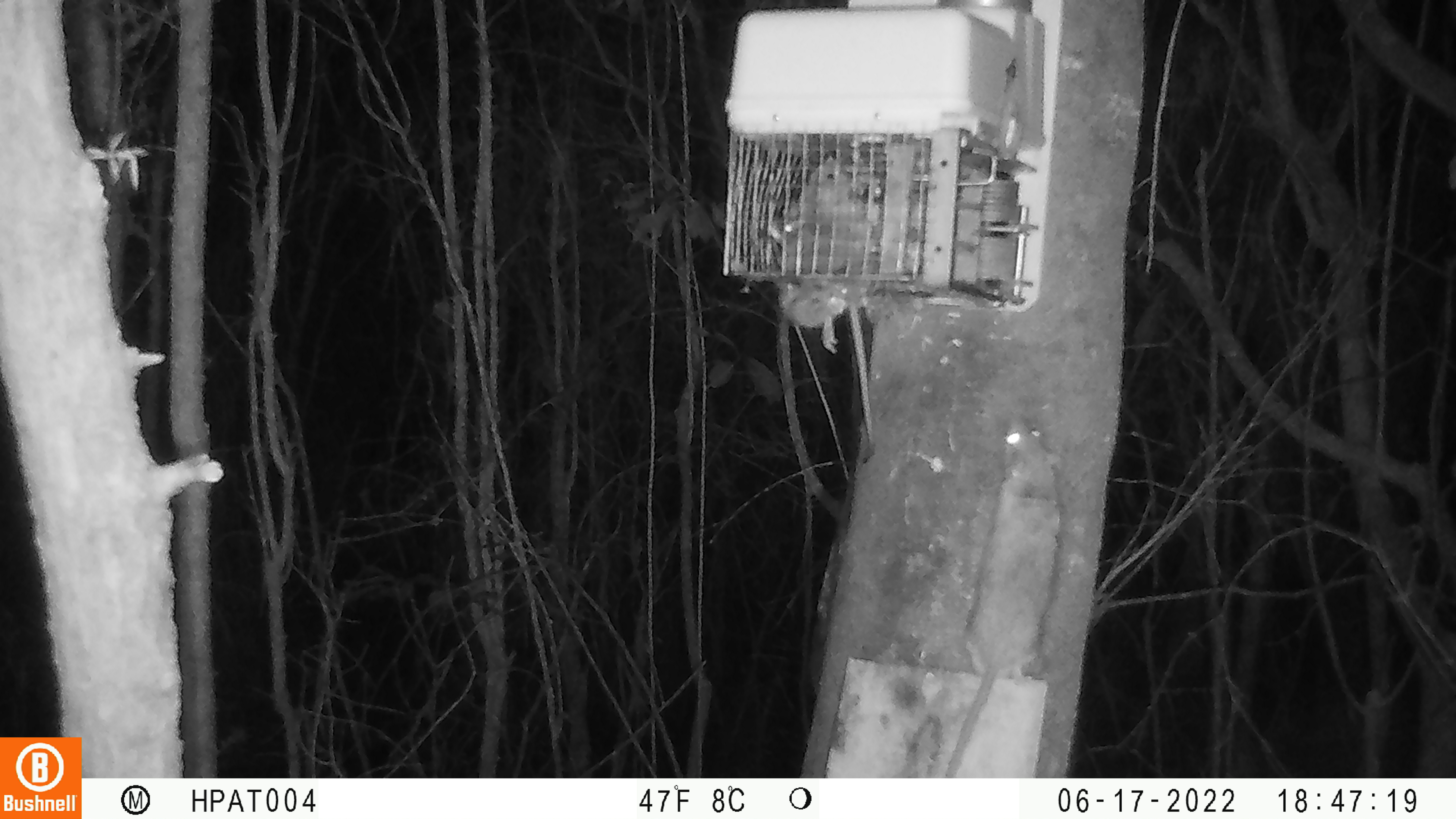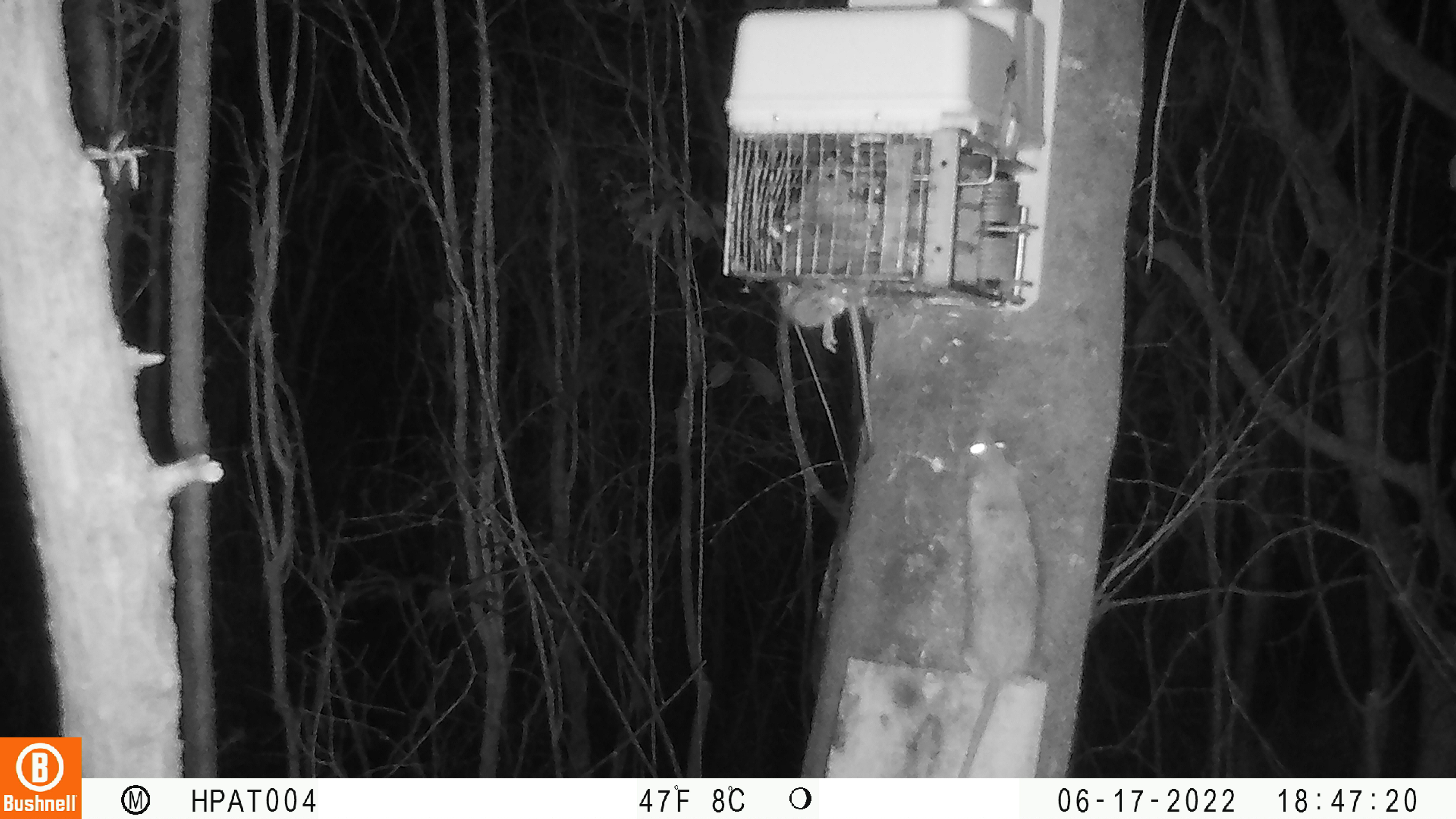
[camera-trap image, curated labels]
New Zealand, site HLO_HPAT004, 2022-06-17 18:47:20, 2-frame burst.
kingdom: Animalia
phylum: Chordata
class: Mammalia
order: Rodentia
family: Muridae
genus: Rattus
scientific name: Rattus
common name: rat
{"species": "rat (Rattus)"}